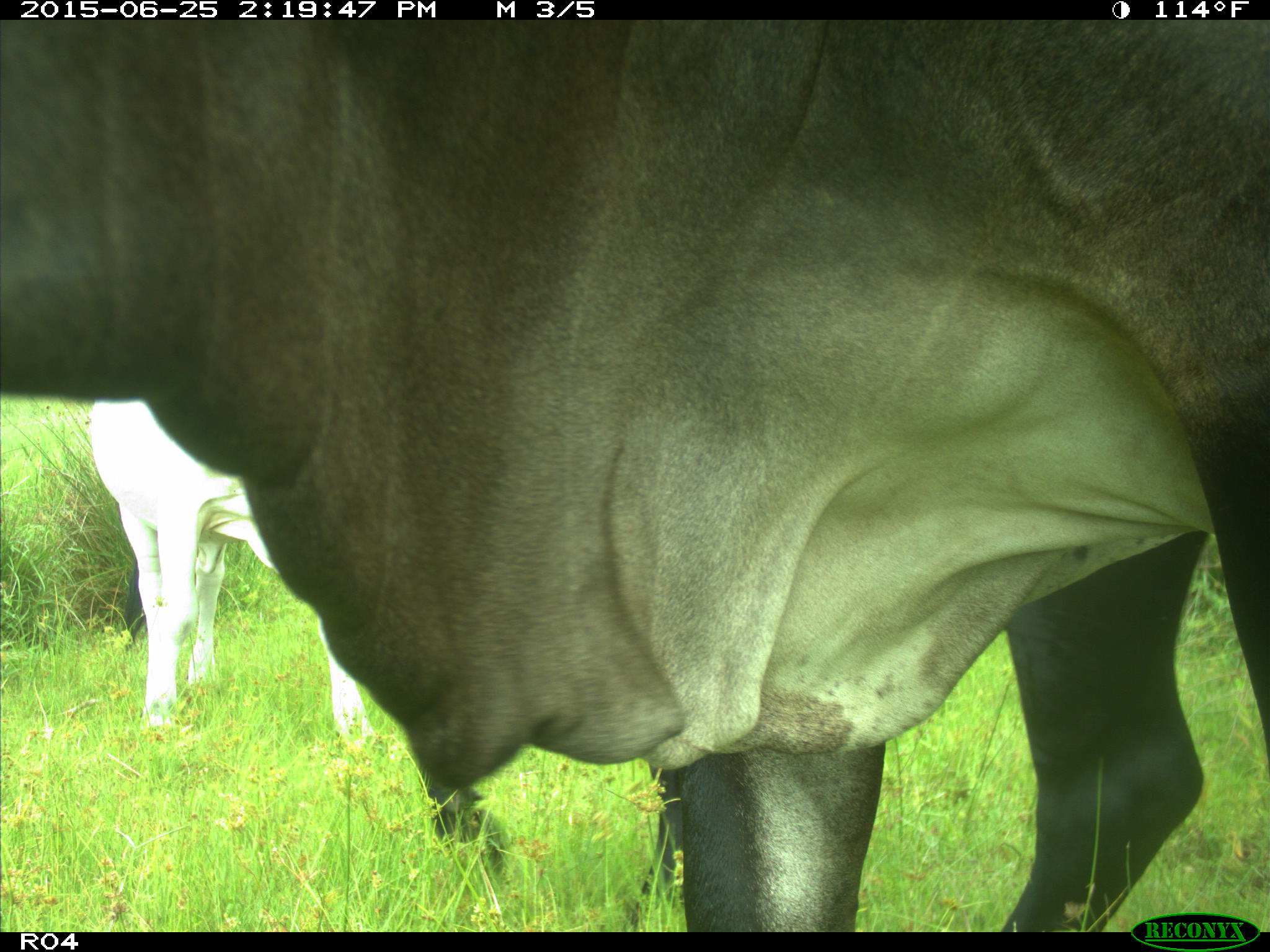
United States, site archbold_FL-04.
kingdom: Animalia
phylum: Chordata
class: Mammalia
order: Artiodactyla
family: Bovidae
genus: Bos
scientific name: Bos taurus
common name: domestic cow